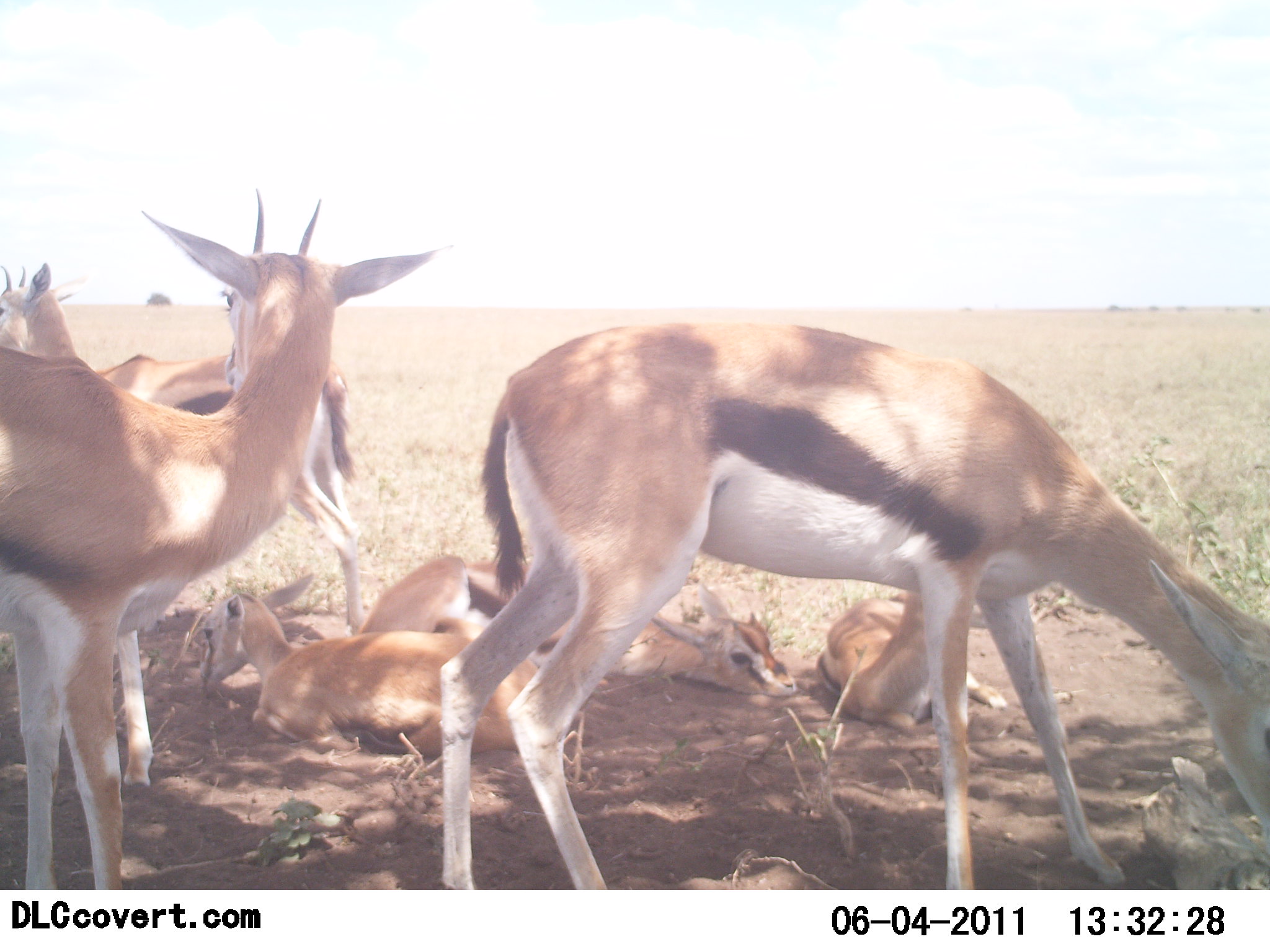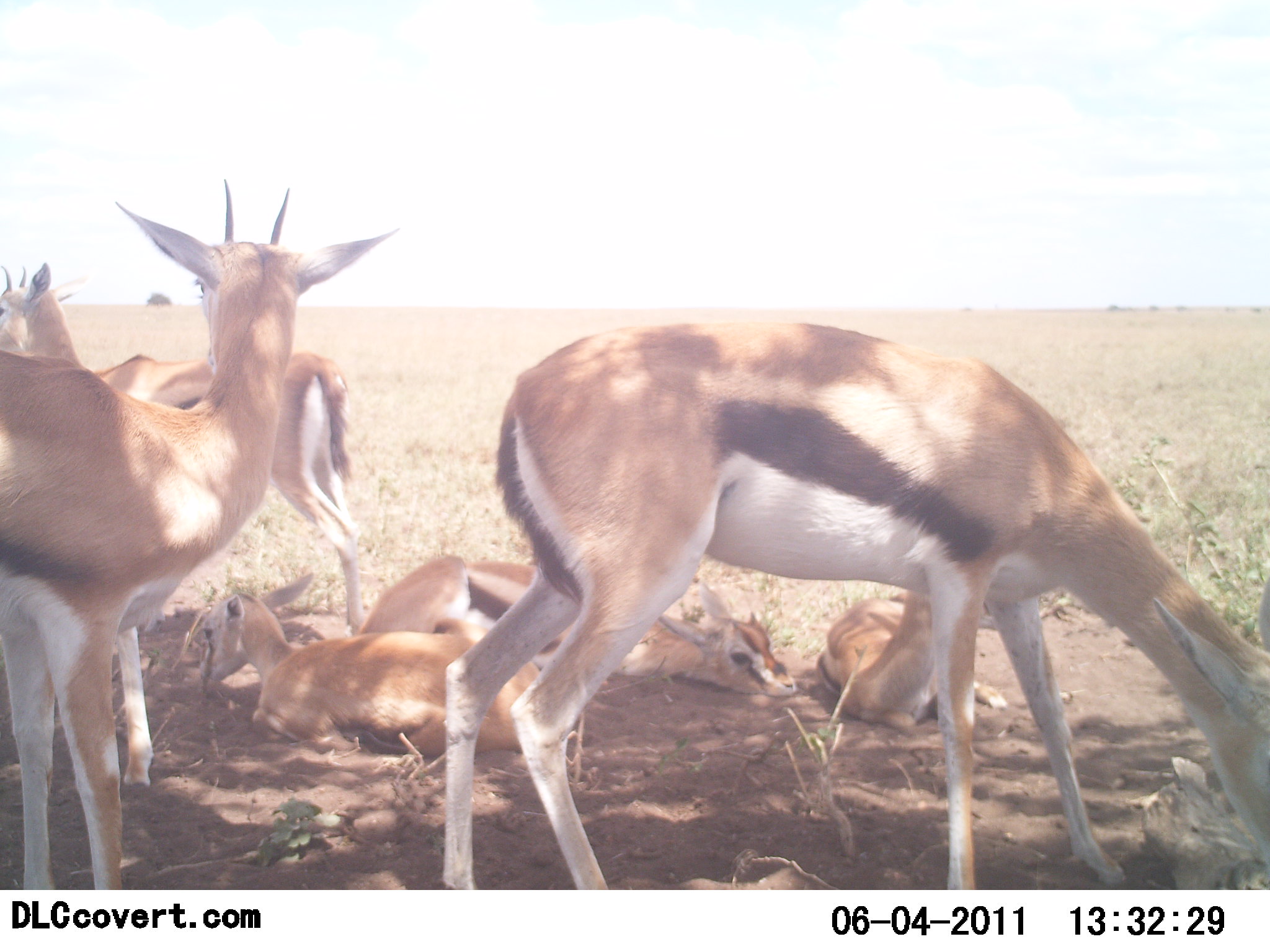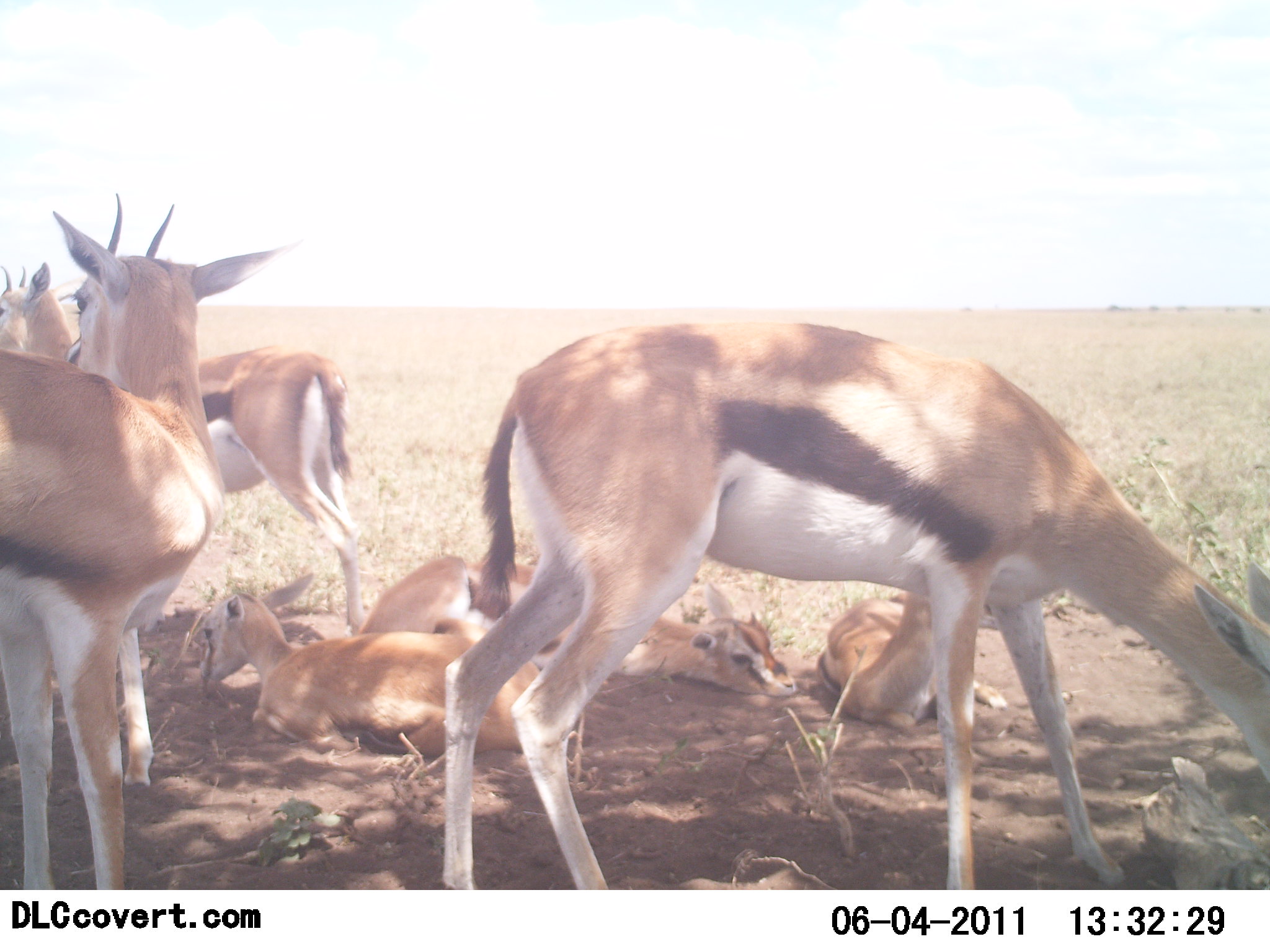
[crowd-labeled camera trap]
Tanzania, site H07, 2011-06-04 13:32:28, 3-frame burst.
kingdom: Animalia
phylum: Chordata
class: Mammalia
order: Artiodactyla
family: Bovidae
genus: Eudorcas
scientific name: Eudorcas thomsonii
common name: thomson's gazelle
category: gazellethomsons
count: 6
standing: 38%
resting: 100%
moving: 15%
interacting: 8%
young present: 15%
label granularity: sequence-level